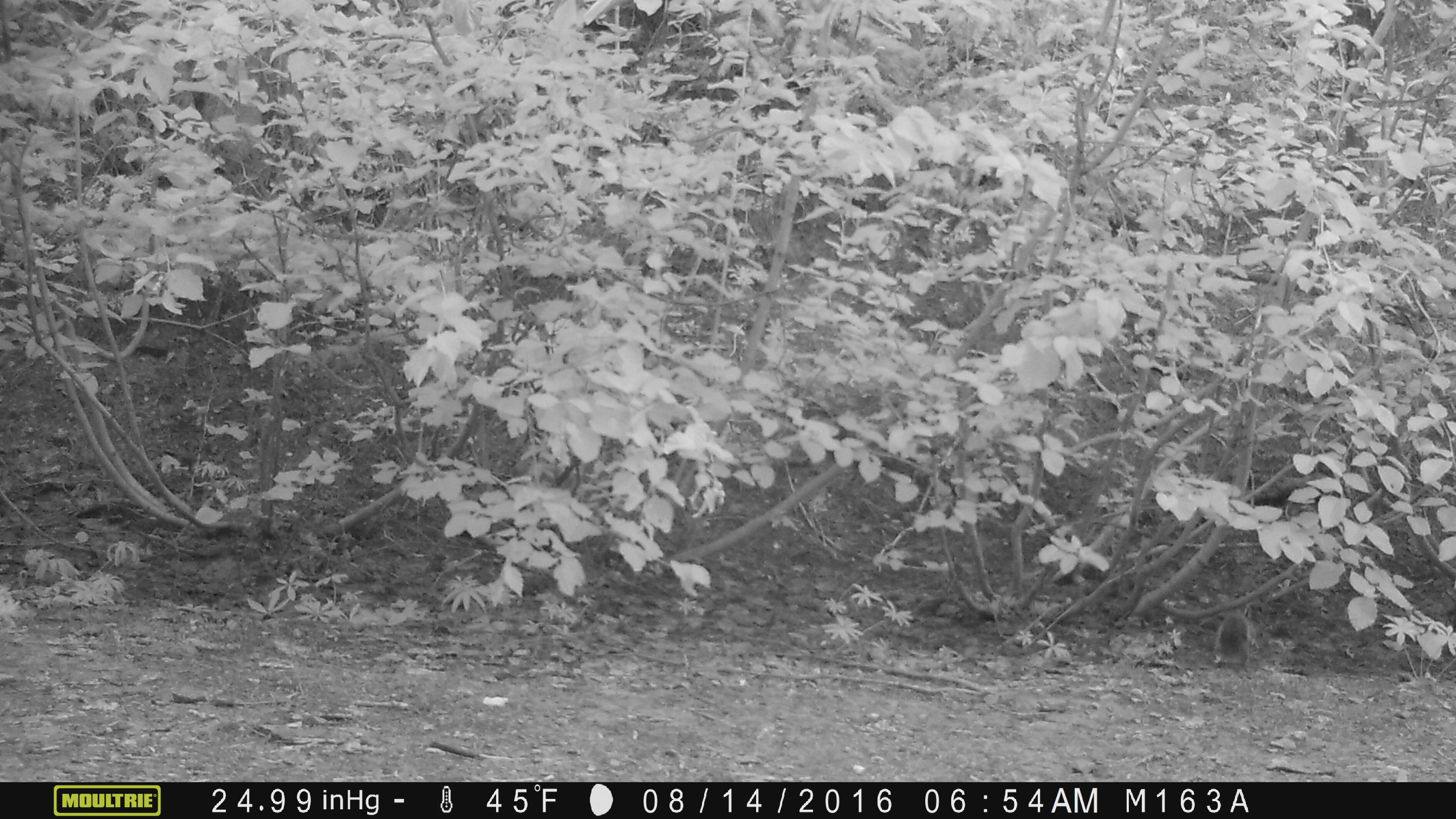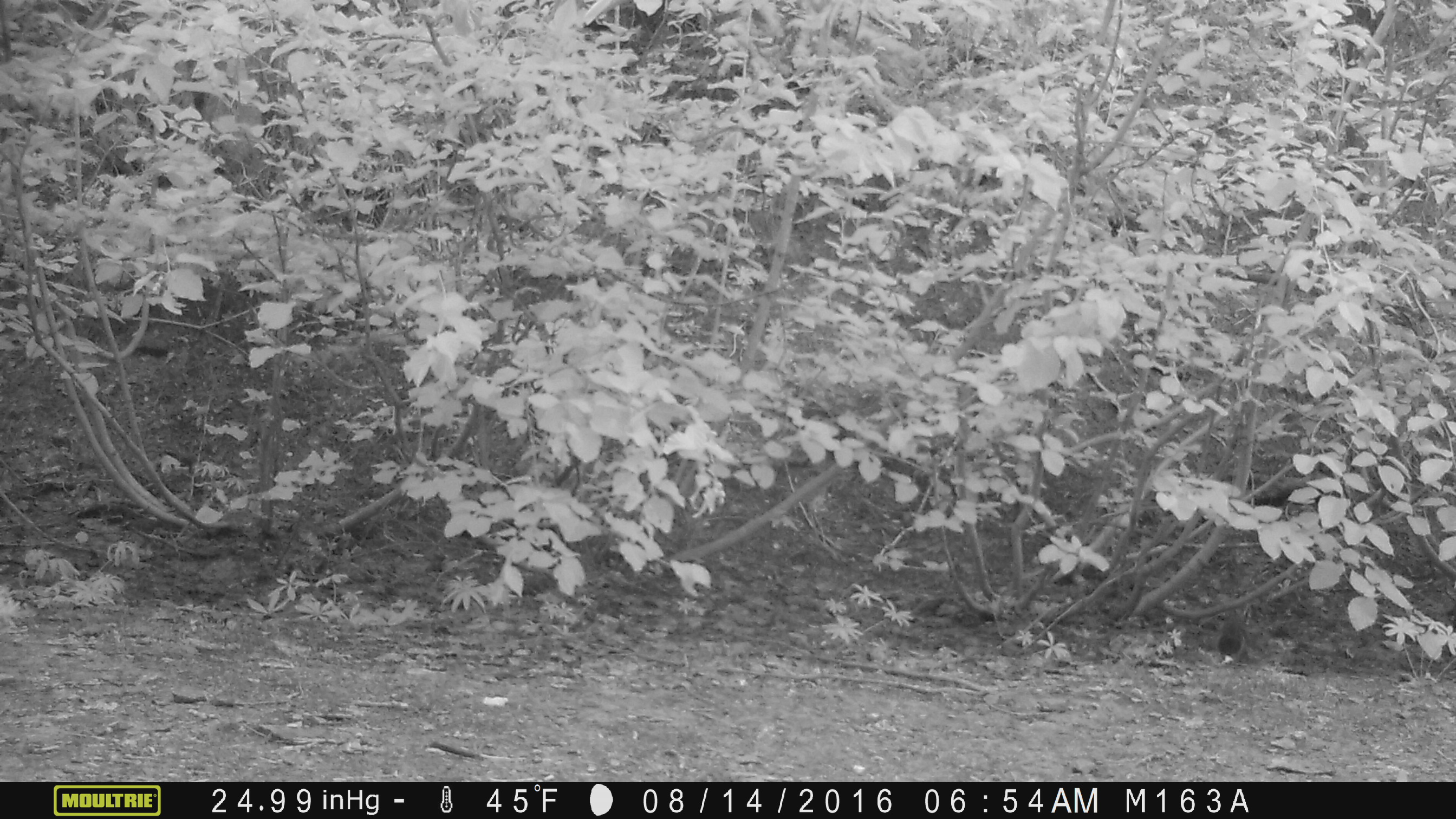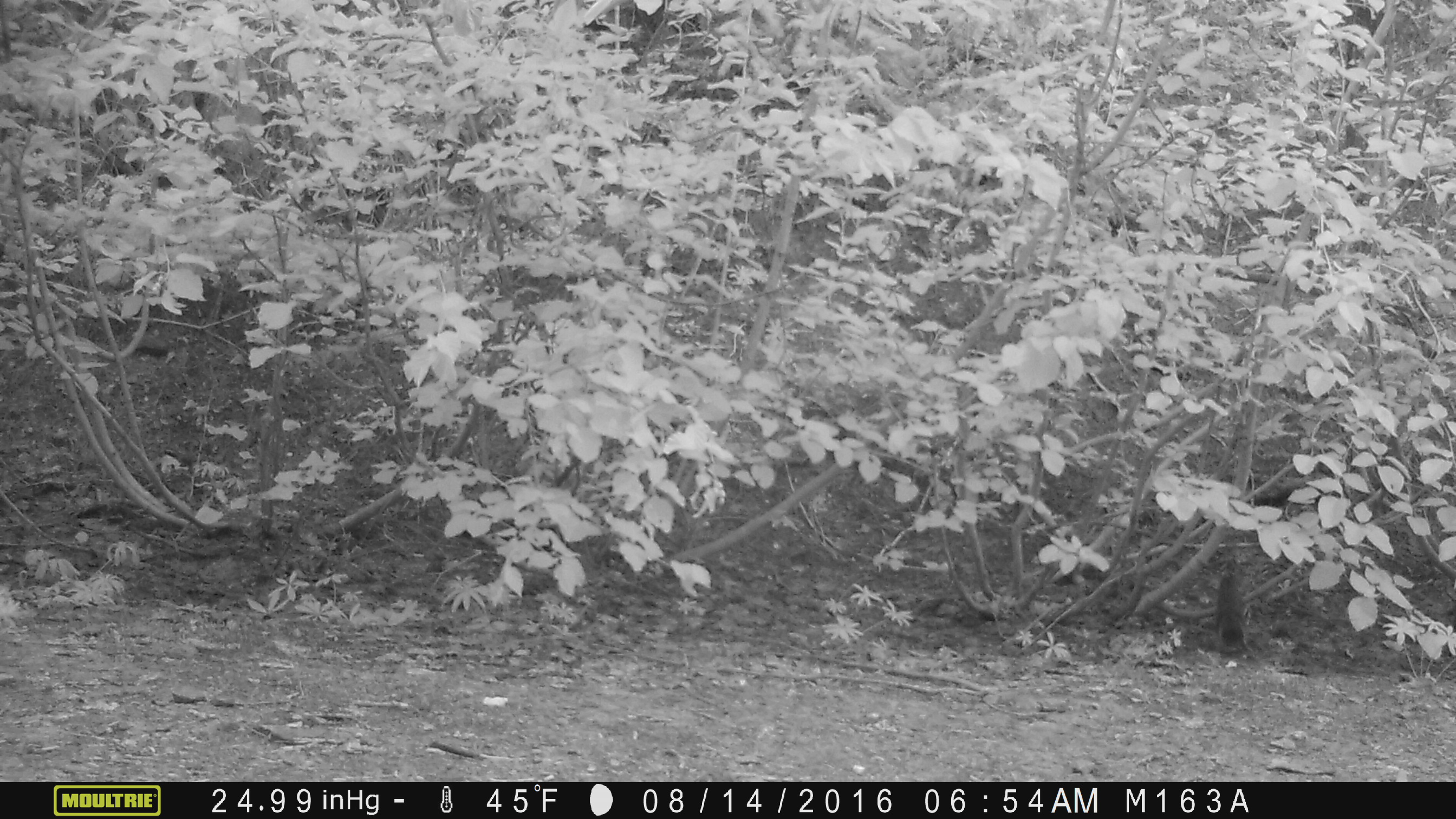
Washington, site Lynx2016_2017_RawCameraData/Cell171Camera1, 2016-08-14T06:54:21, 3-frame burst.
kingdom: Animalia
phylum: Chordata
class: Mammalia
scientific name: Mammalia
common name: small mammal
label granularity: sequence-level